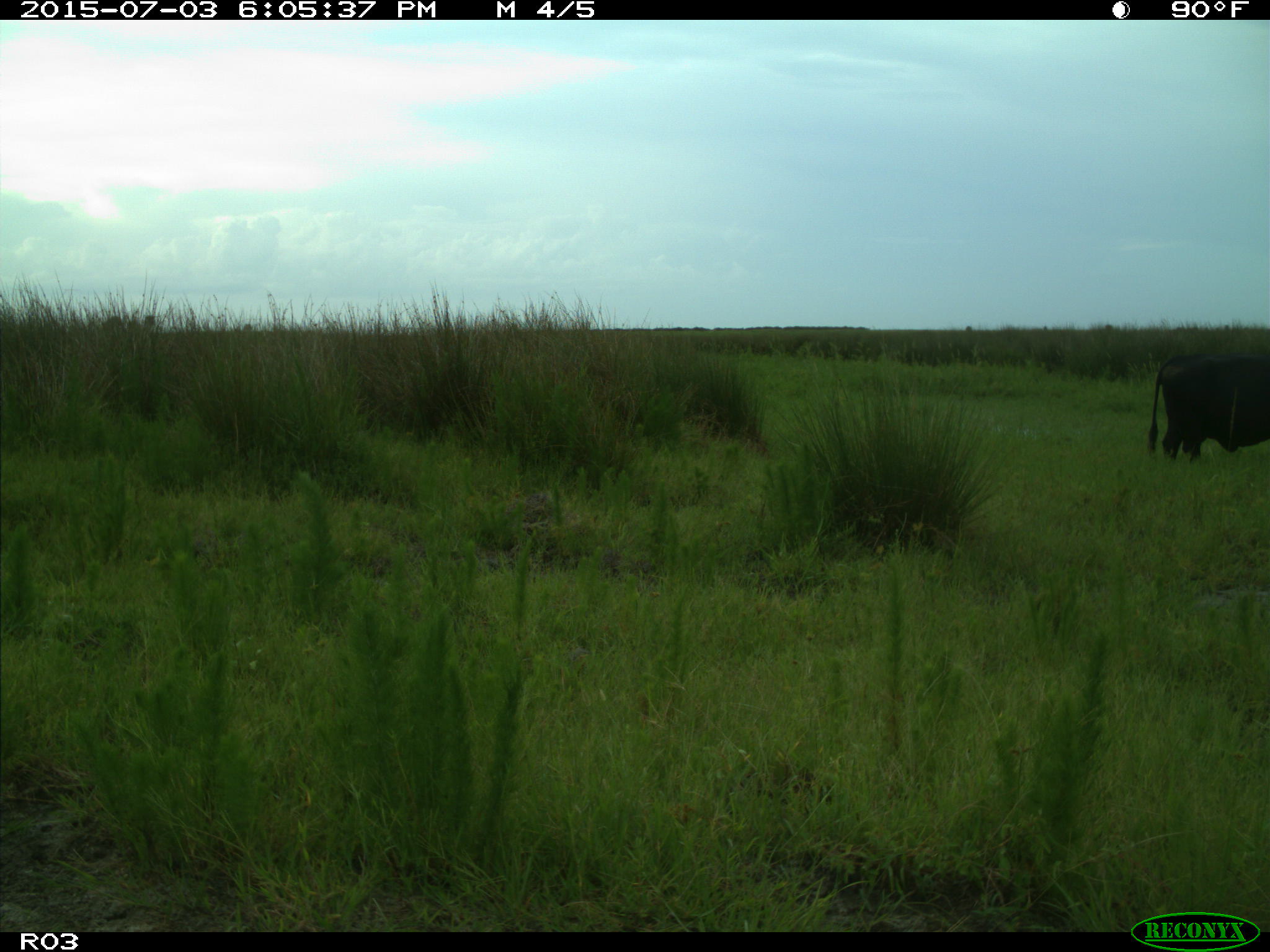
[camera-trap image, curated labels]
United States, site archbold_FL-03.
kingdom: Animalia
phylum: Chordata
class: Mammalia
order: Artiodactyla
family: Bovidae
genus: Bos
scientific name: Bos taurus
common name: domestic cow